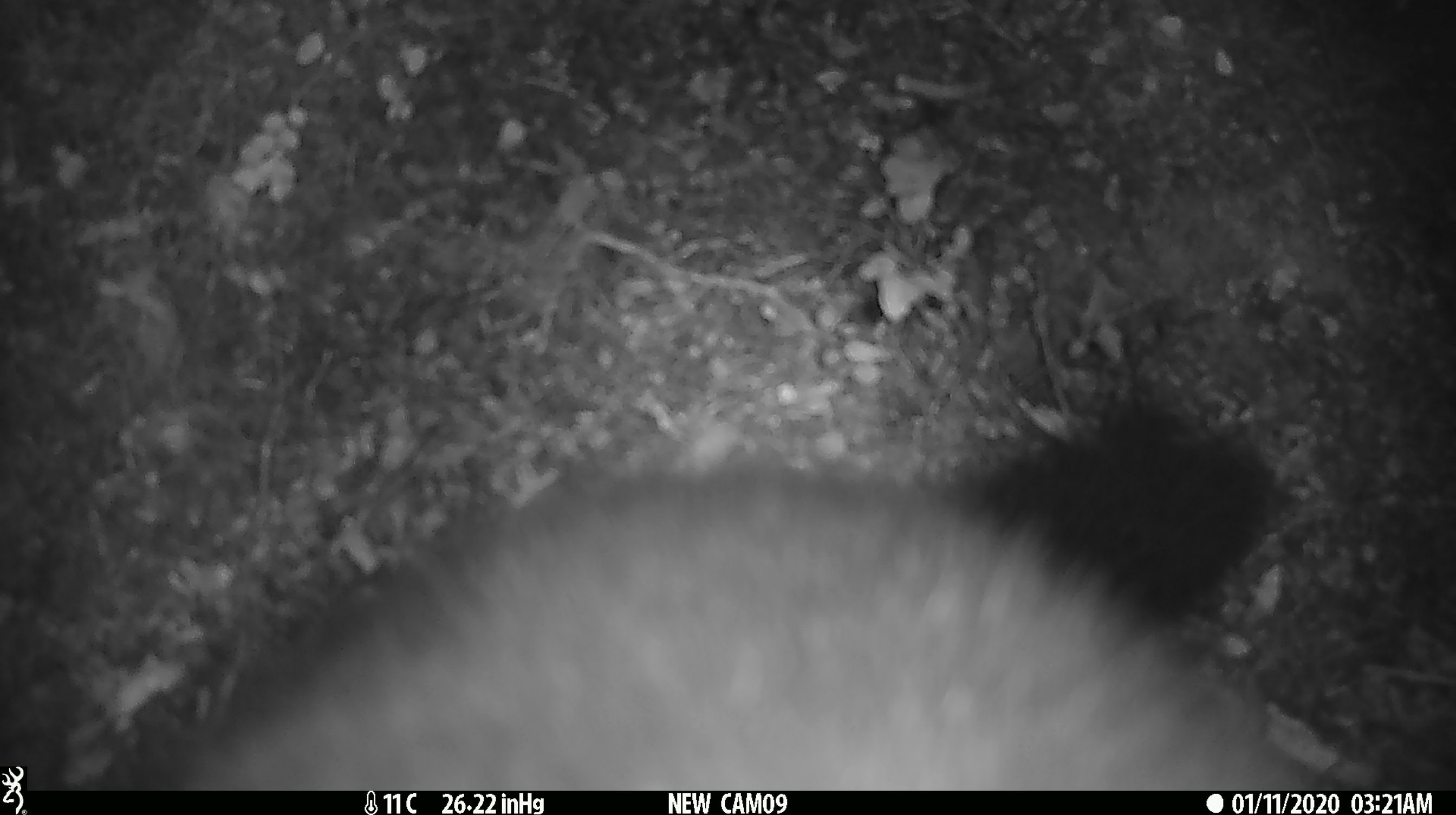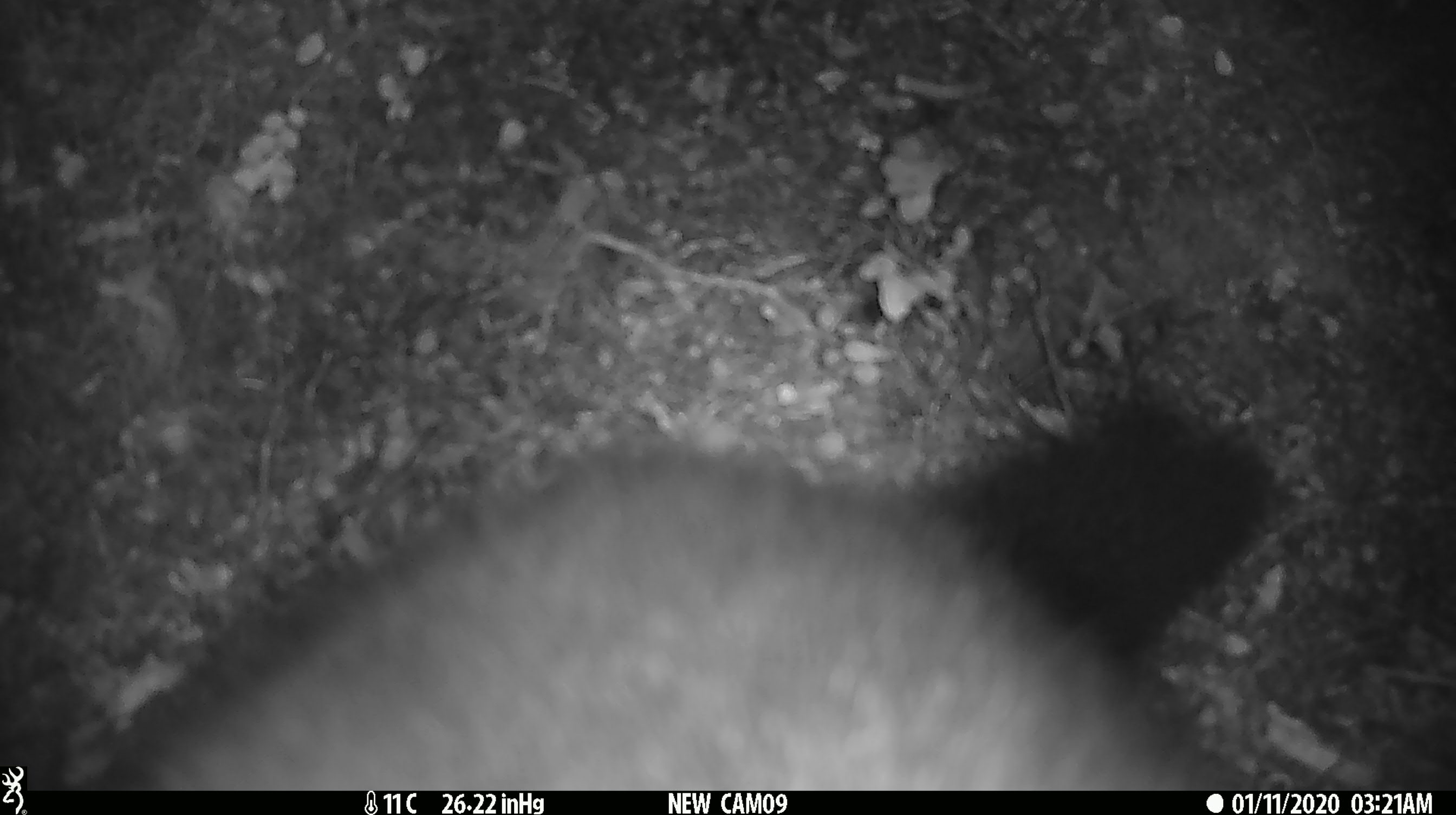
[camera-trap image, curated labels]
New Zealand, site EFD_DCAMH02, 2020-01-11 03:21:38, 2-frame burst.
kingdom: Animalia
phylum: Chordata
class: Mammalia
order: Diprotodontia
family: Phalangeridae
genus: Trichosurus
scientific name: Trichosurus vulpecula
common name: common brushtail possum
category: possum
Possum (common brushtail possum) (Trichosurus vulpecula).